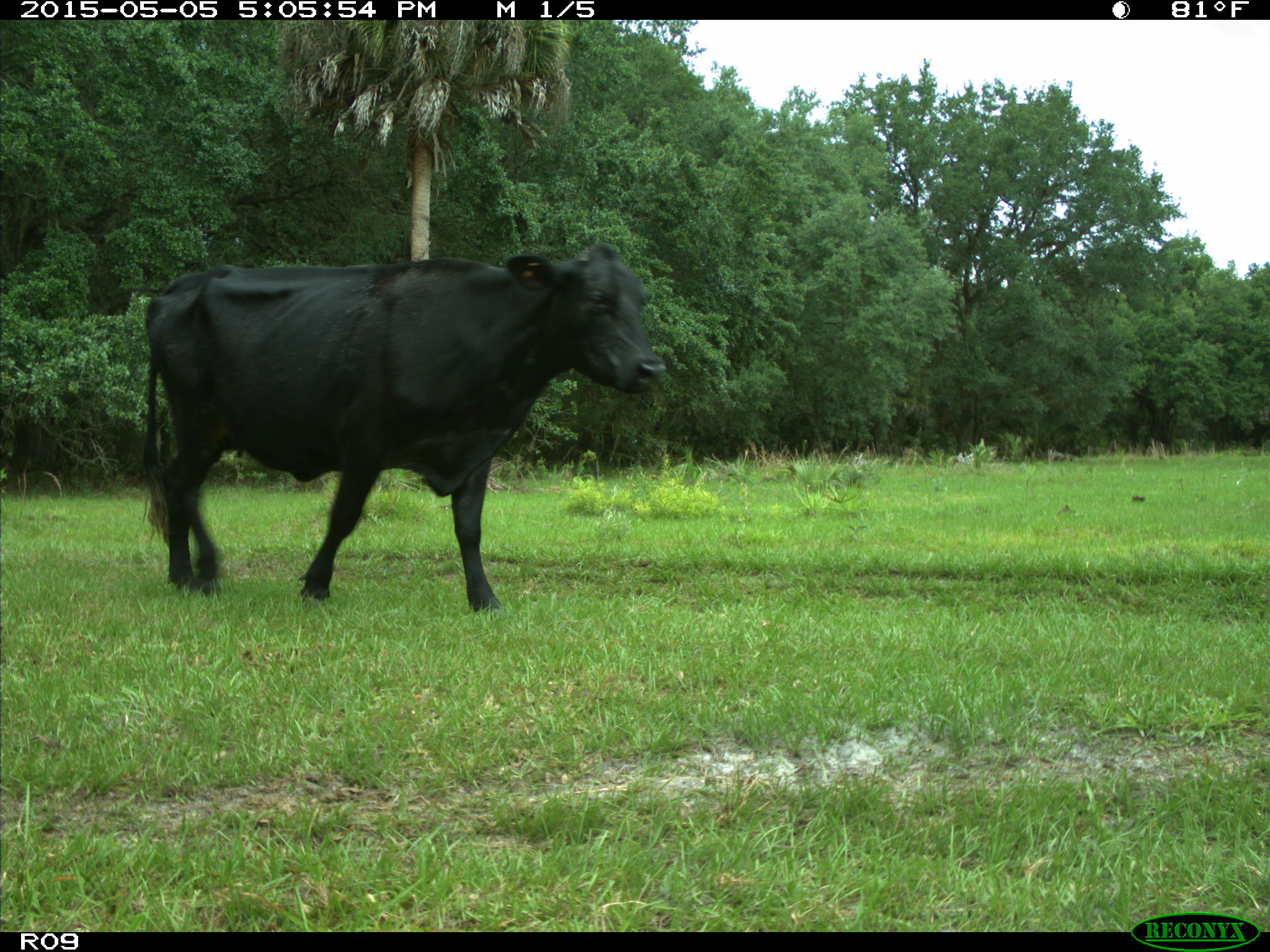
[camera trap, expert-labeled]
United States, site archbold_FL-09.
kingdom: Animalia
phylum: Chordata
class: Mammalia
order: Artiodactyla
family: Bovidae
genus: Bos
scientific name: Bos taurus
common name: domestic cow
Bos taurus (domestic cow).